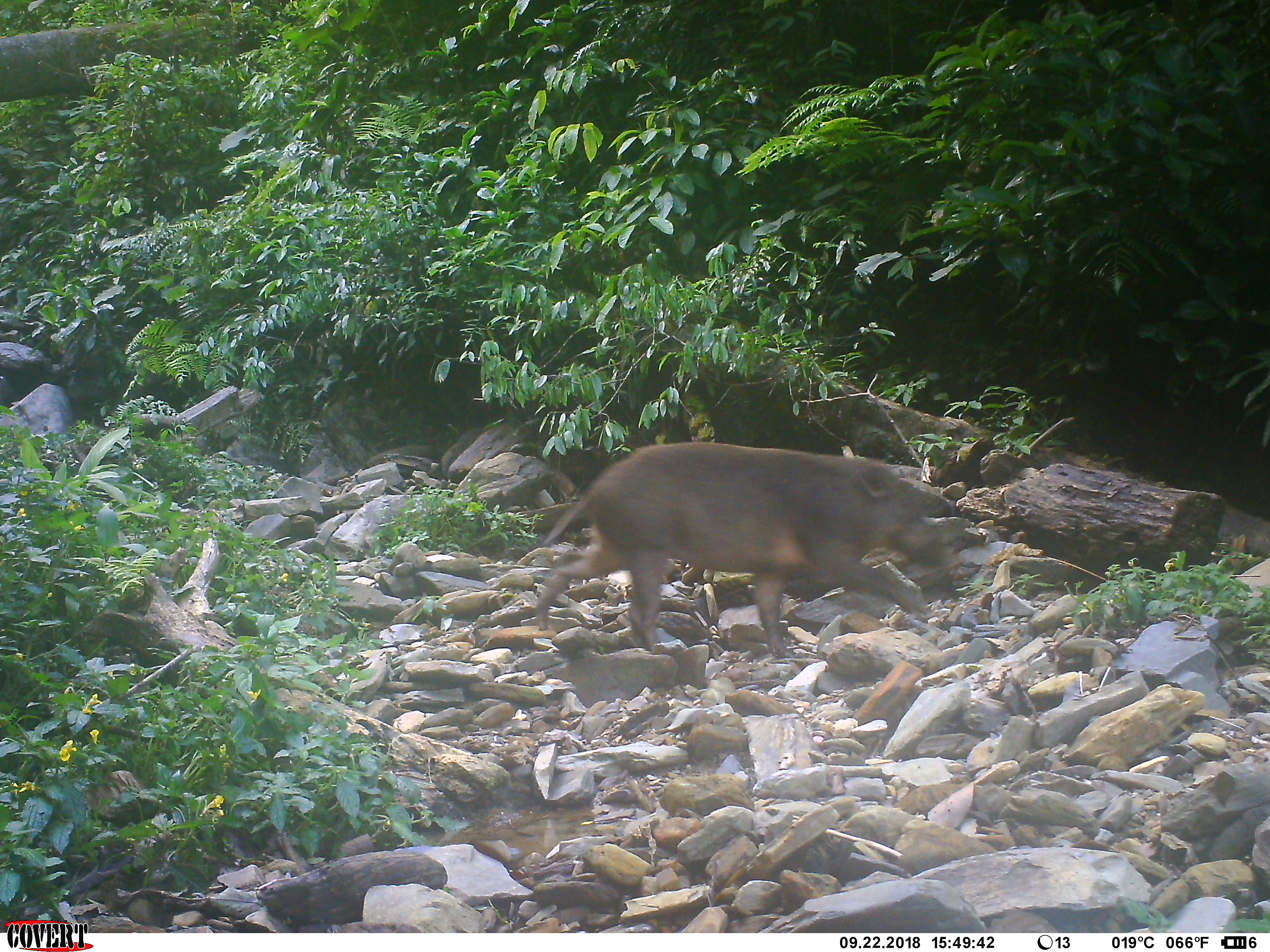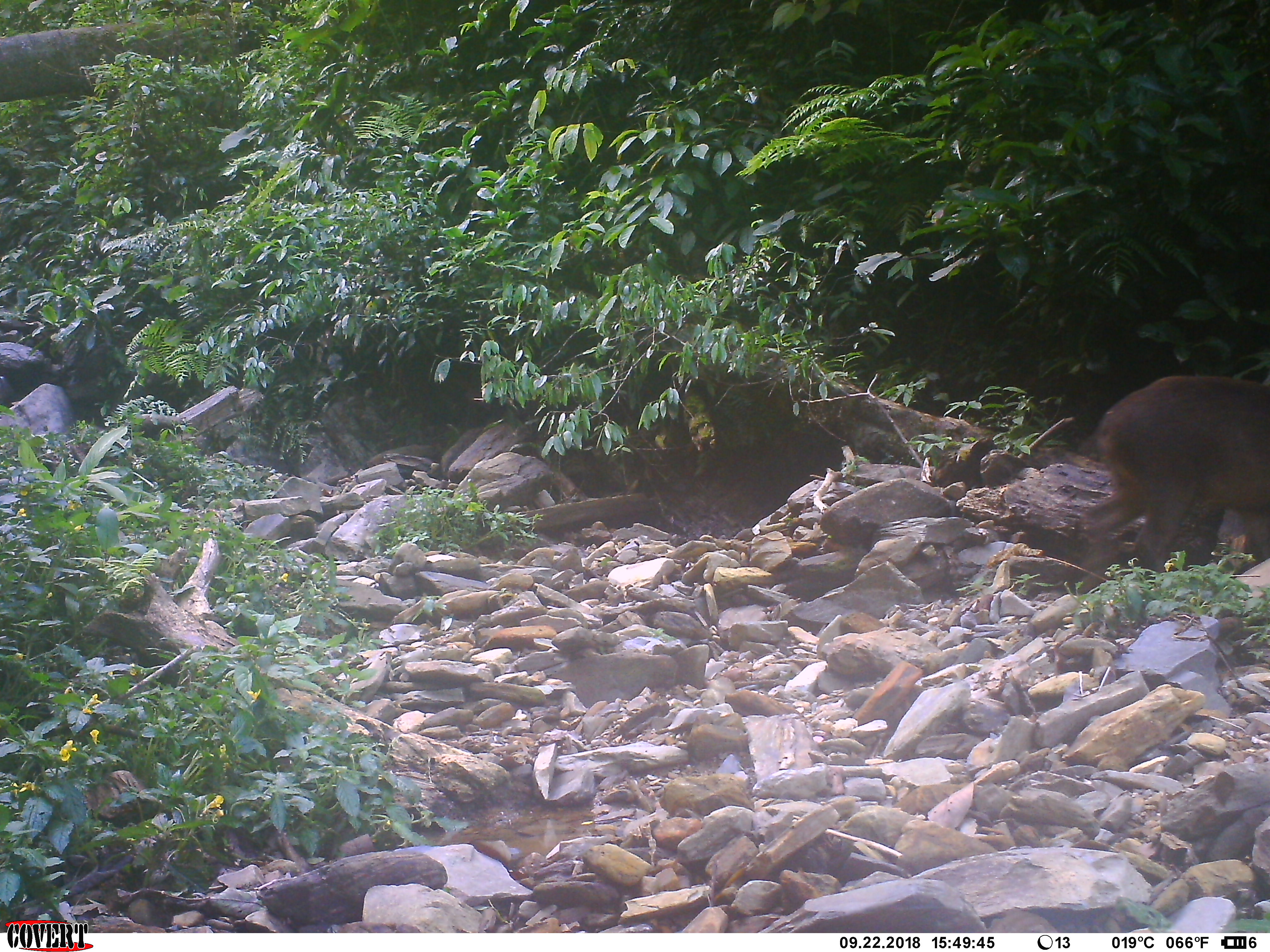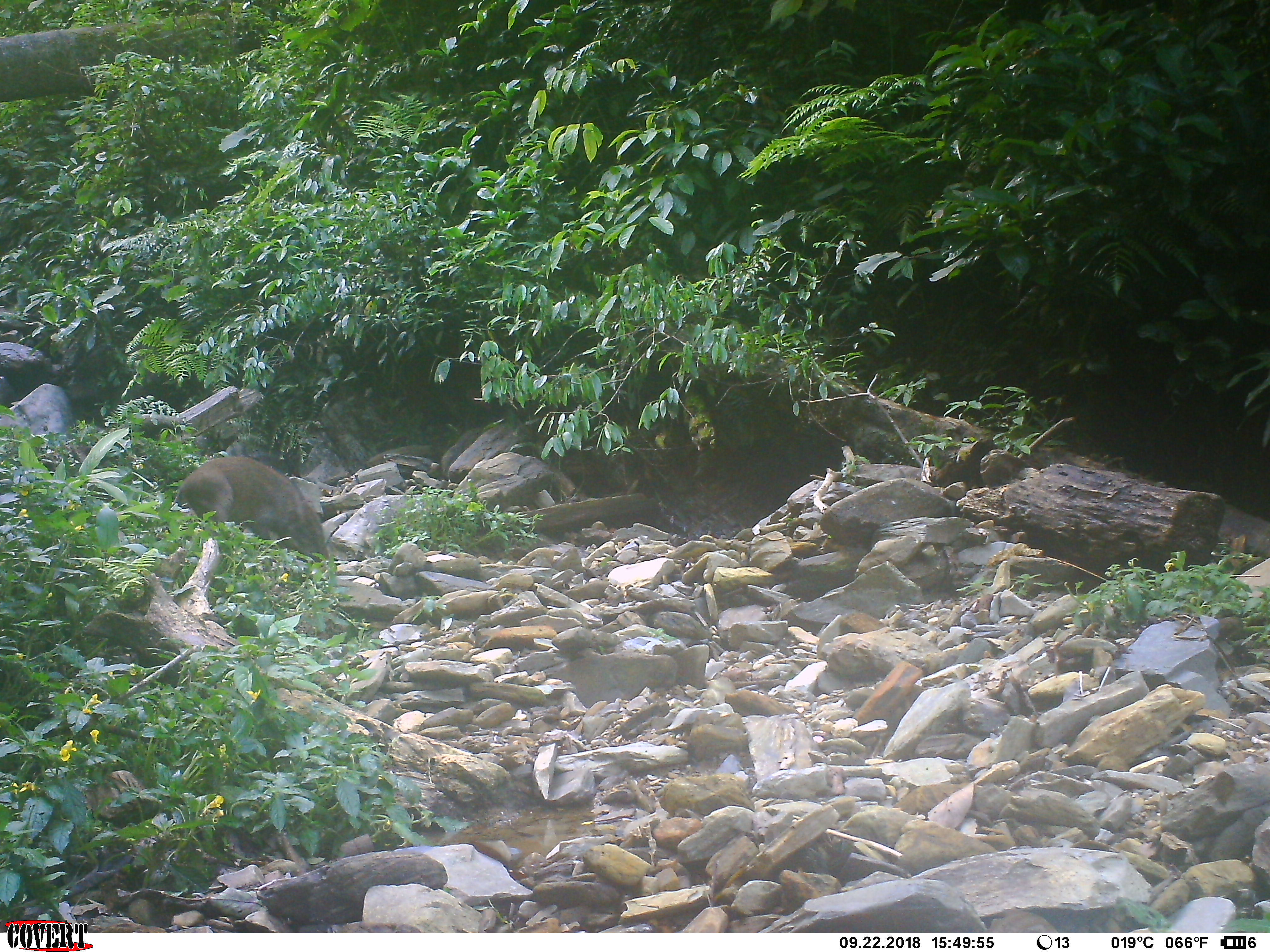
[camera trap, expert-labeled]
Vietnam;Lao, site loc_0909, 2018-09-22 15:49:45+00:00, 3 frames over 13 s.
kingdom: Animalia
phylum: Chordata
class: Mammalia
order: Artiodactyla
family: Suidae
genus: Sus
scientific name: Sus scrofa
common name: eurasian wild pig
Eurasian wild pig (Sus scrofa). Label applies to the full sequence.